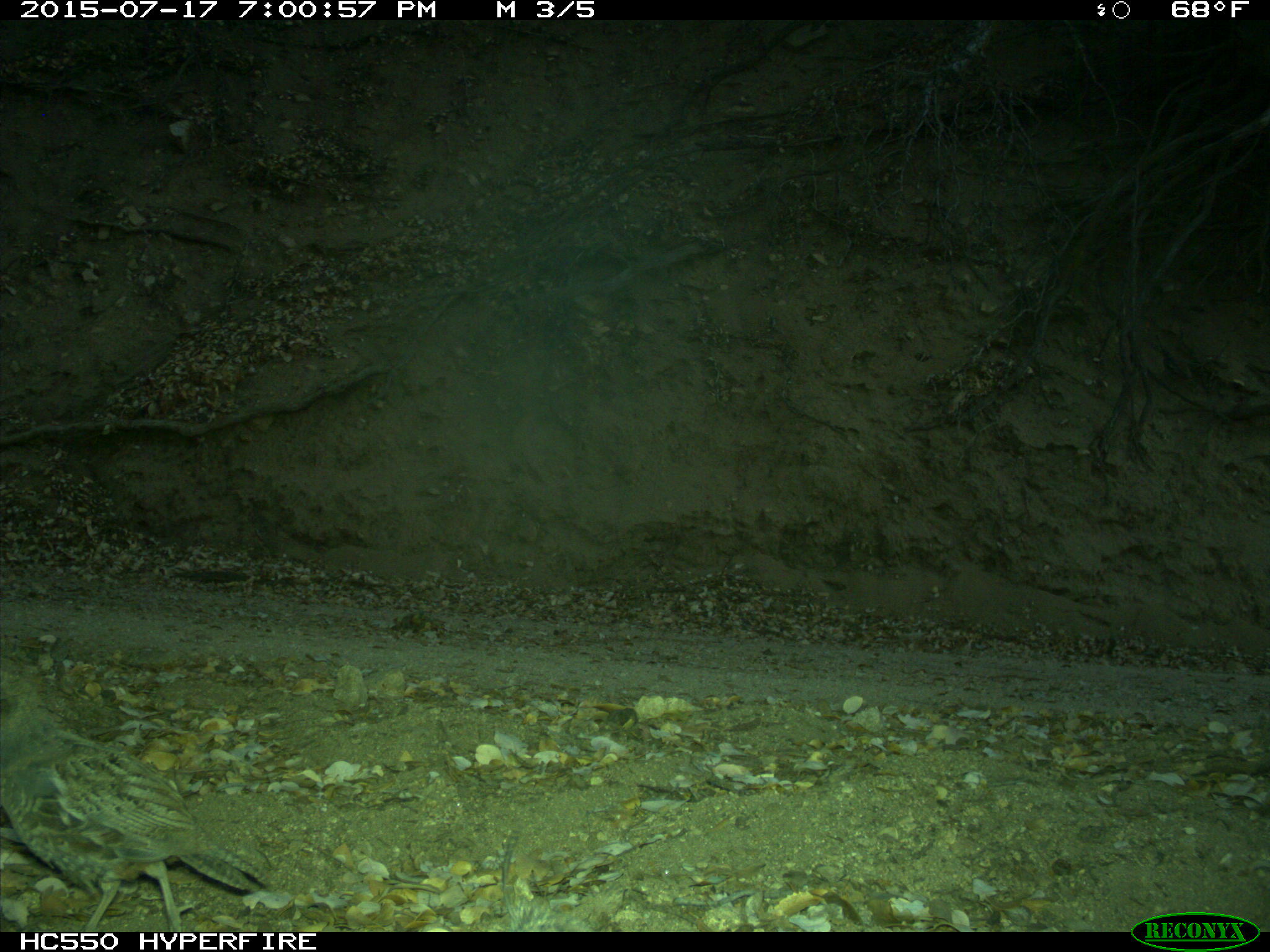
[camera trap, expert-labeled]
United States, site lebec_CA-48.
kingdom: Animalia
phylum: Chordata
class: Aves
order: Galliformes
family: Odontophoridae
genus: Callipepla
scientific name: Callipepla californica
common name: california quail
Callipepla californica (california quail).